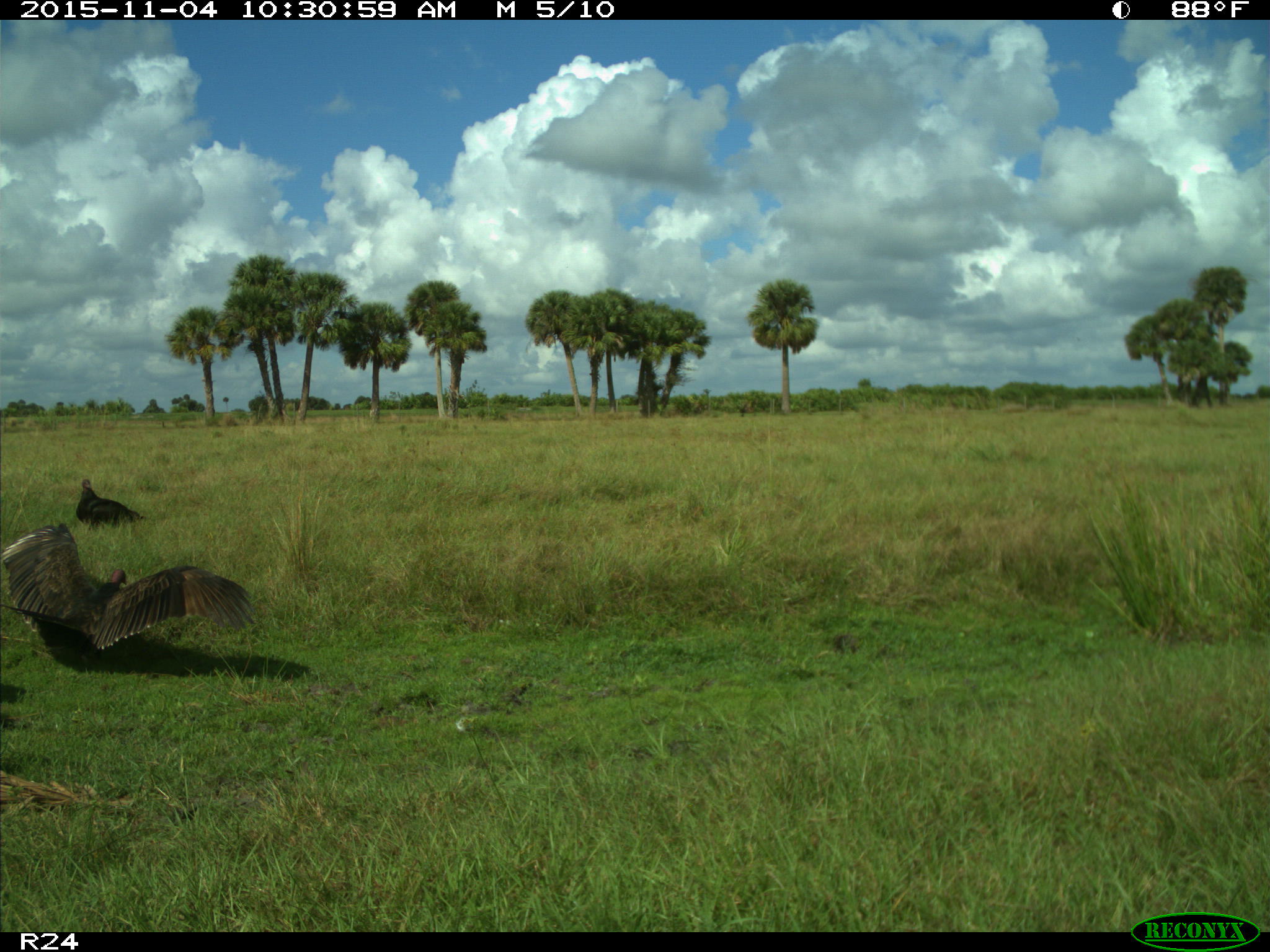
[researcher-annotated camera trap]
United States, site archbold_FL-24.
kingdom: Animalia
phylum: Chordata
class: Aves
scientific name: Aves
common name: birds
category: unidentified bird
Unidentified bird (birds) (Aves).